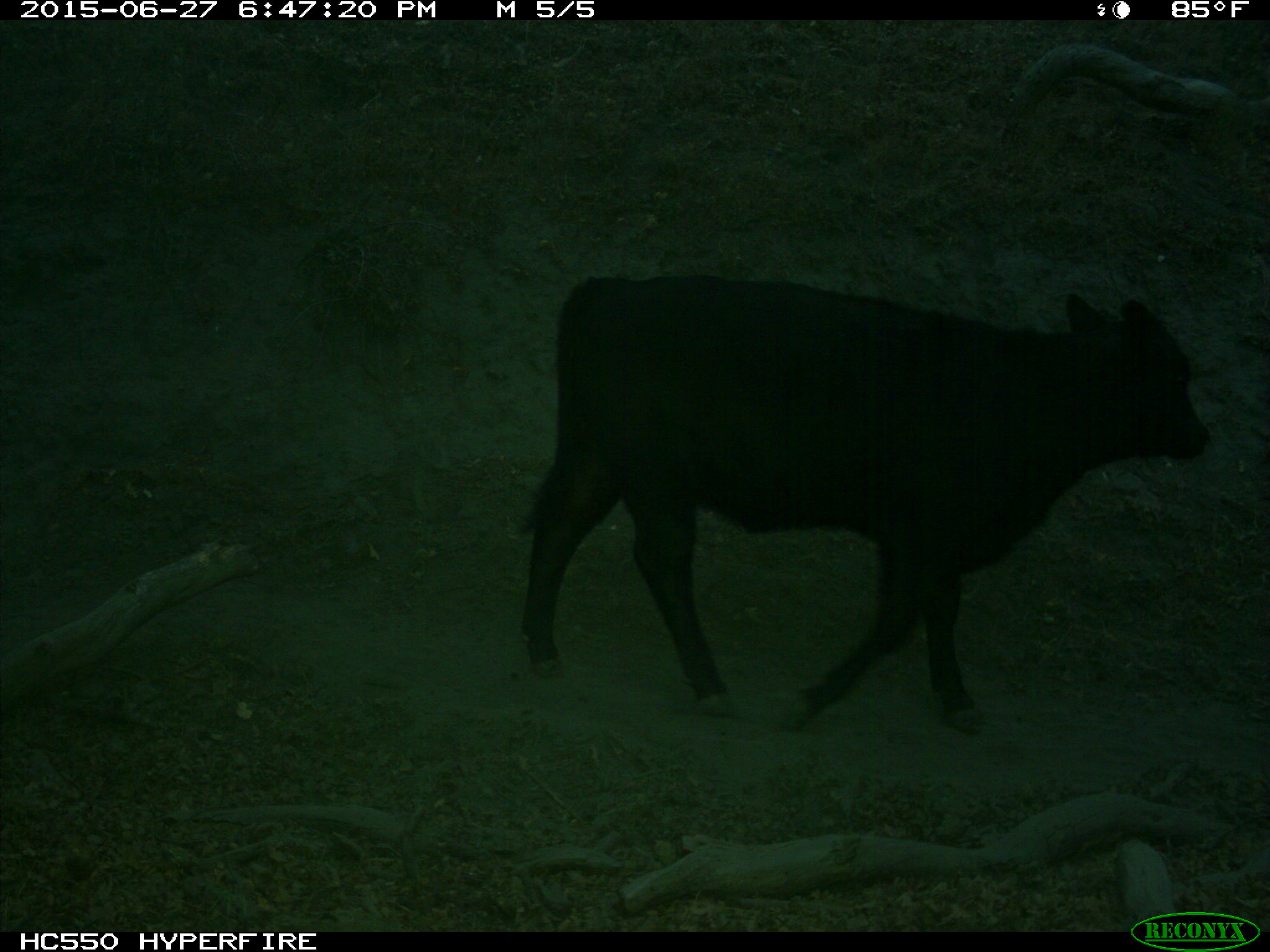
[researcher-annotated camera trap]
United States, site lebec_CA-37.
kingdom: Animalia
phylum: Chordata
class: Mammalia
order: Artiodactyla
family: Bovidae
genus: Bos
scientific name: Bos taurus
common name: domestic cow